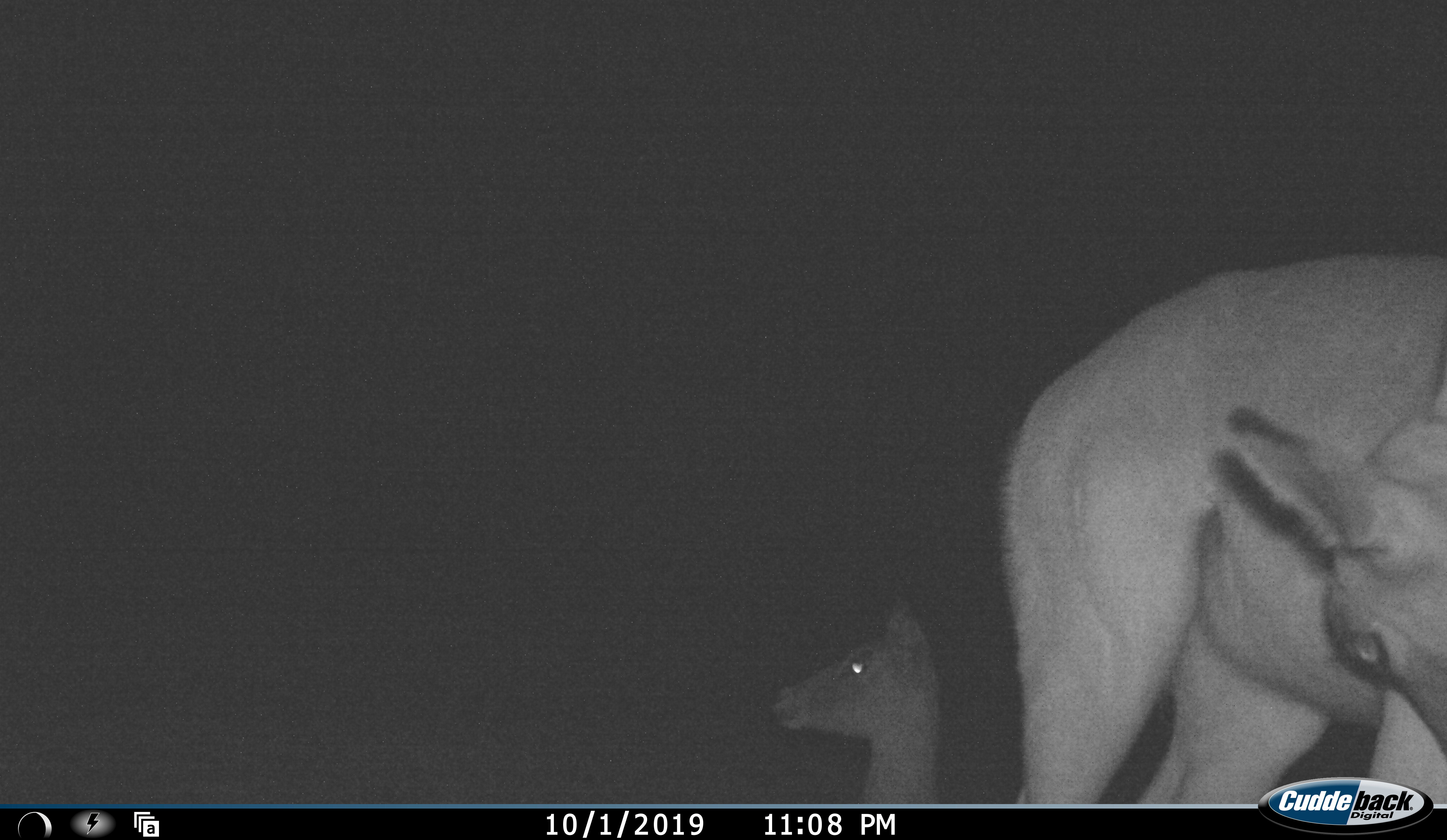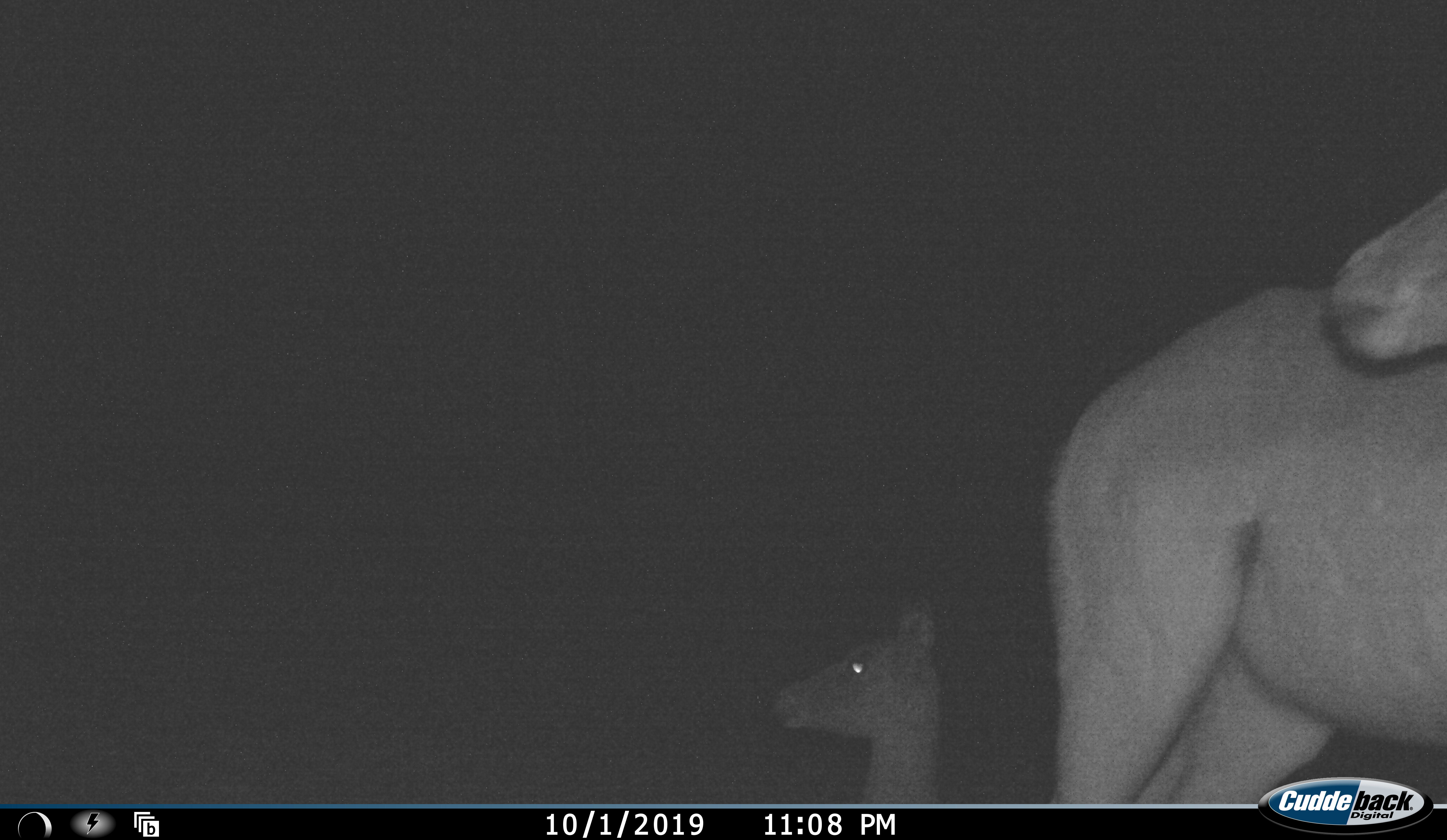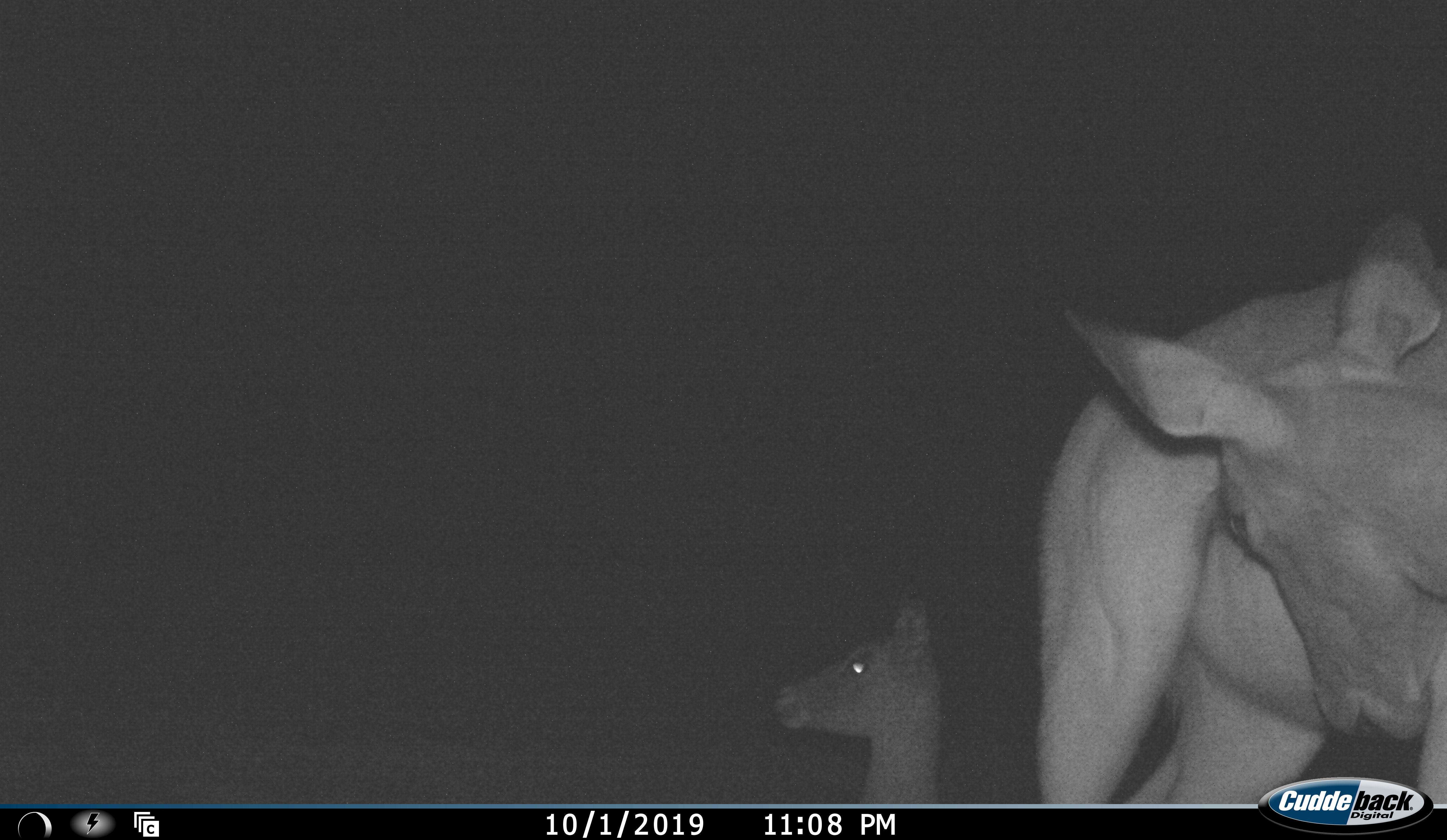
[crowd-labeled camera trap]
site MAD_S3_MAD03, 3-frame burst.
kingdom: Animalia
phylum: Chordata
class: Mammalia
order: Artiodactyla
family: Bovidae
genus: Aepyceros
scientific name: Aepyceros melampus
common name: impala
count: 2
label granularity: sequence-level